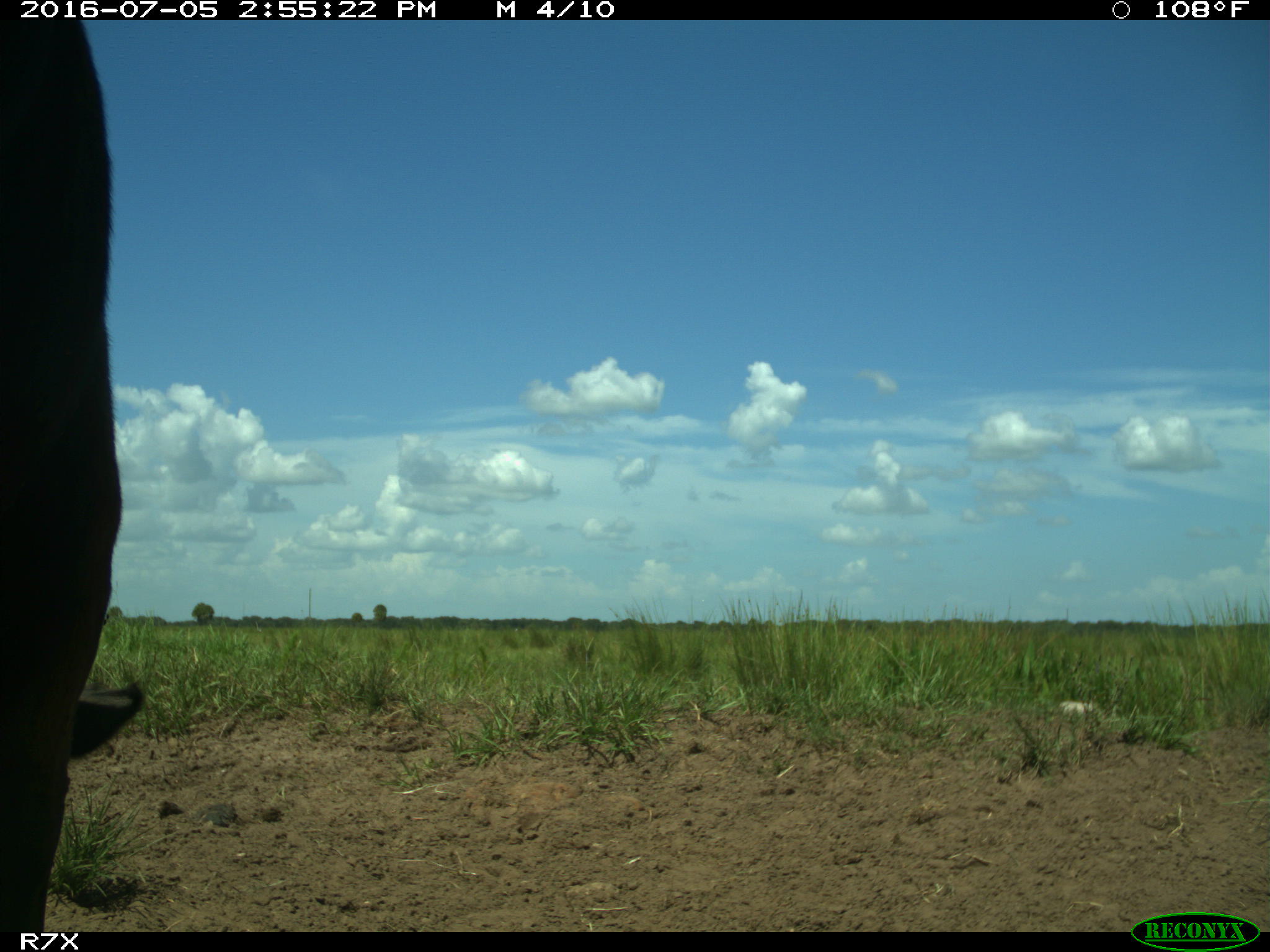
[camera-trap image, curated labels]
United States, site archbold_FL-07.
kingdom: Animalia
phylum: Chordata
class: Mammalia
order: Artiodactyla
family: Bovidae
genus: Bos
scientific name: Bos taurus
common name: domestic cow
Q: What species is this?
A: Bos taurus (domestic cow).